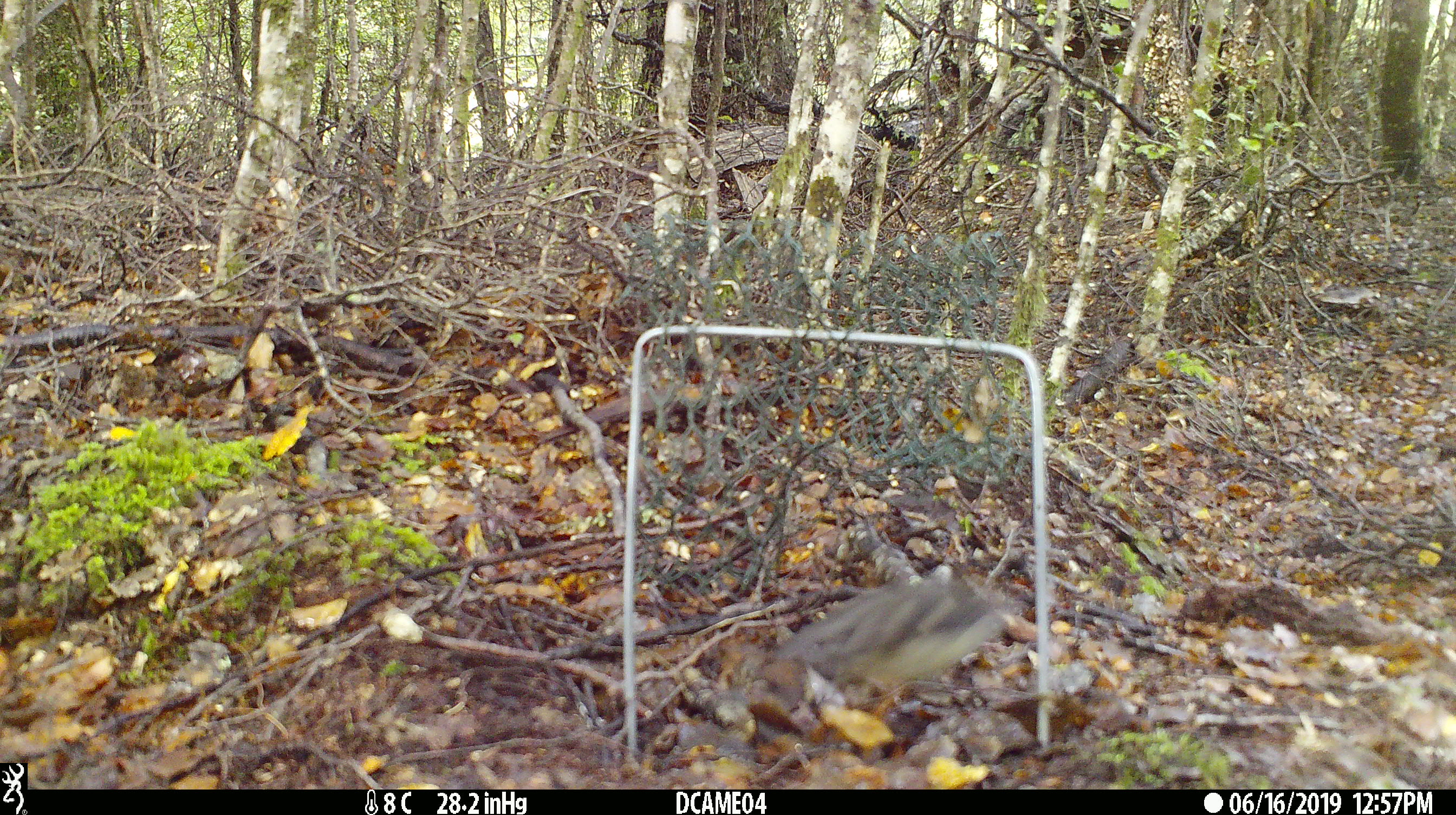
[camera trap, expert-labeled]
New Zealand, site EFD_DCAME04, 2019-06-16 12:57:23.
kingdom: Animalia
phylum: Chordata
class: Aves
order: Passeriformes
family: Acanthisittidae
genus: Acanthisitta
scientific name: Acanthisitta chloris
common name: rifleman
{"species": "rifleman (Acanthisitta chloris)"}